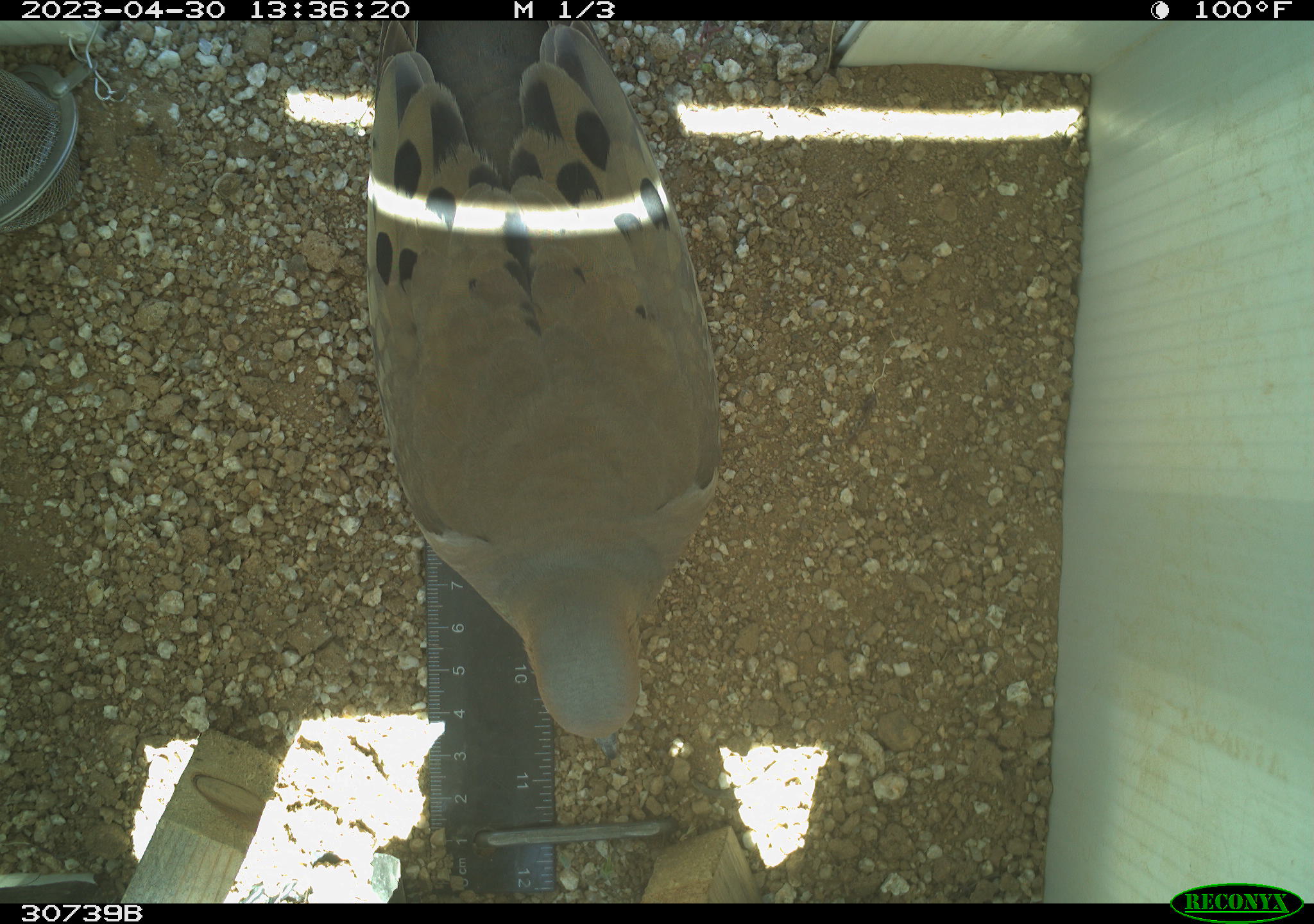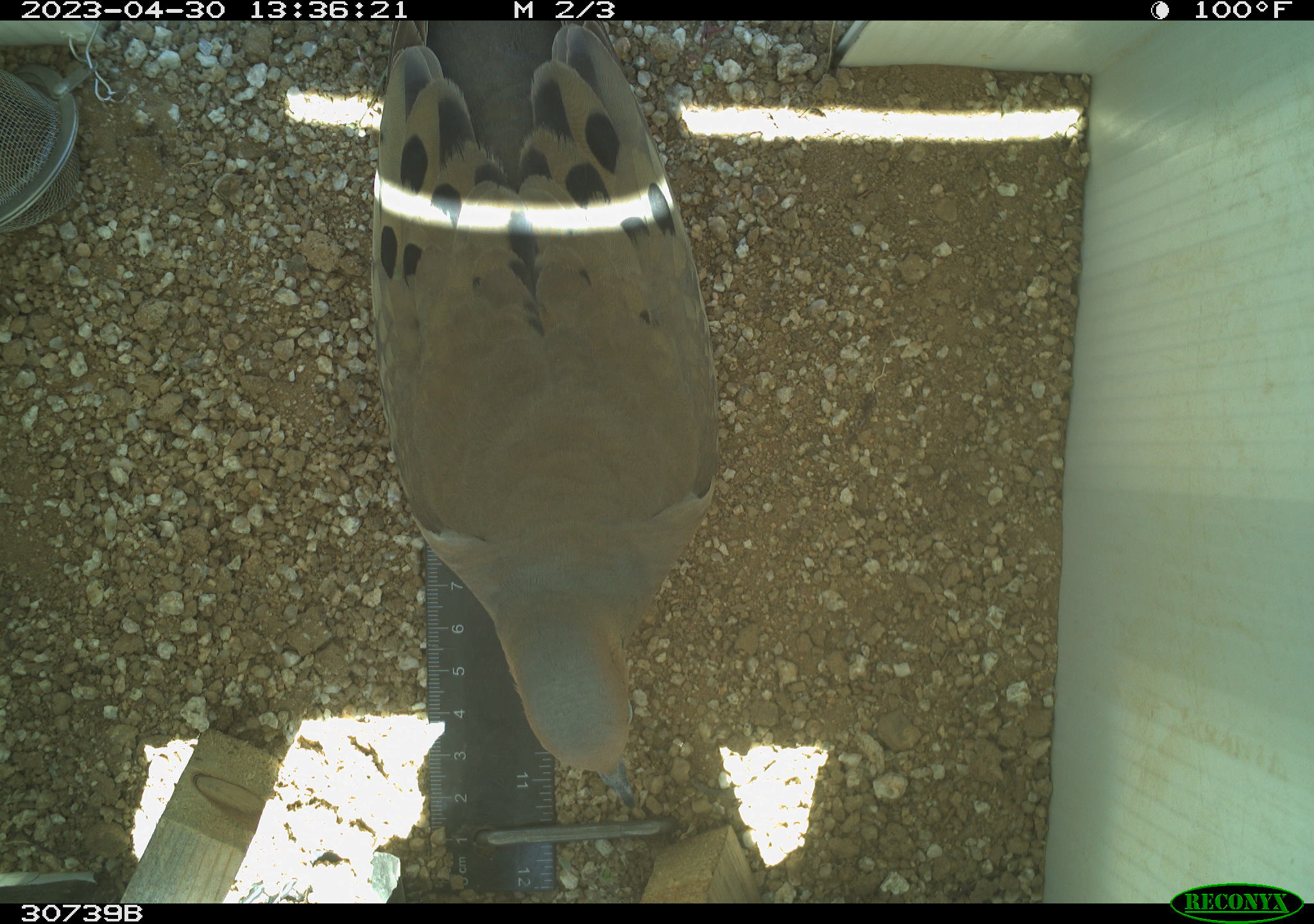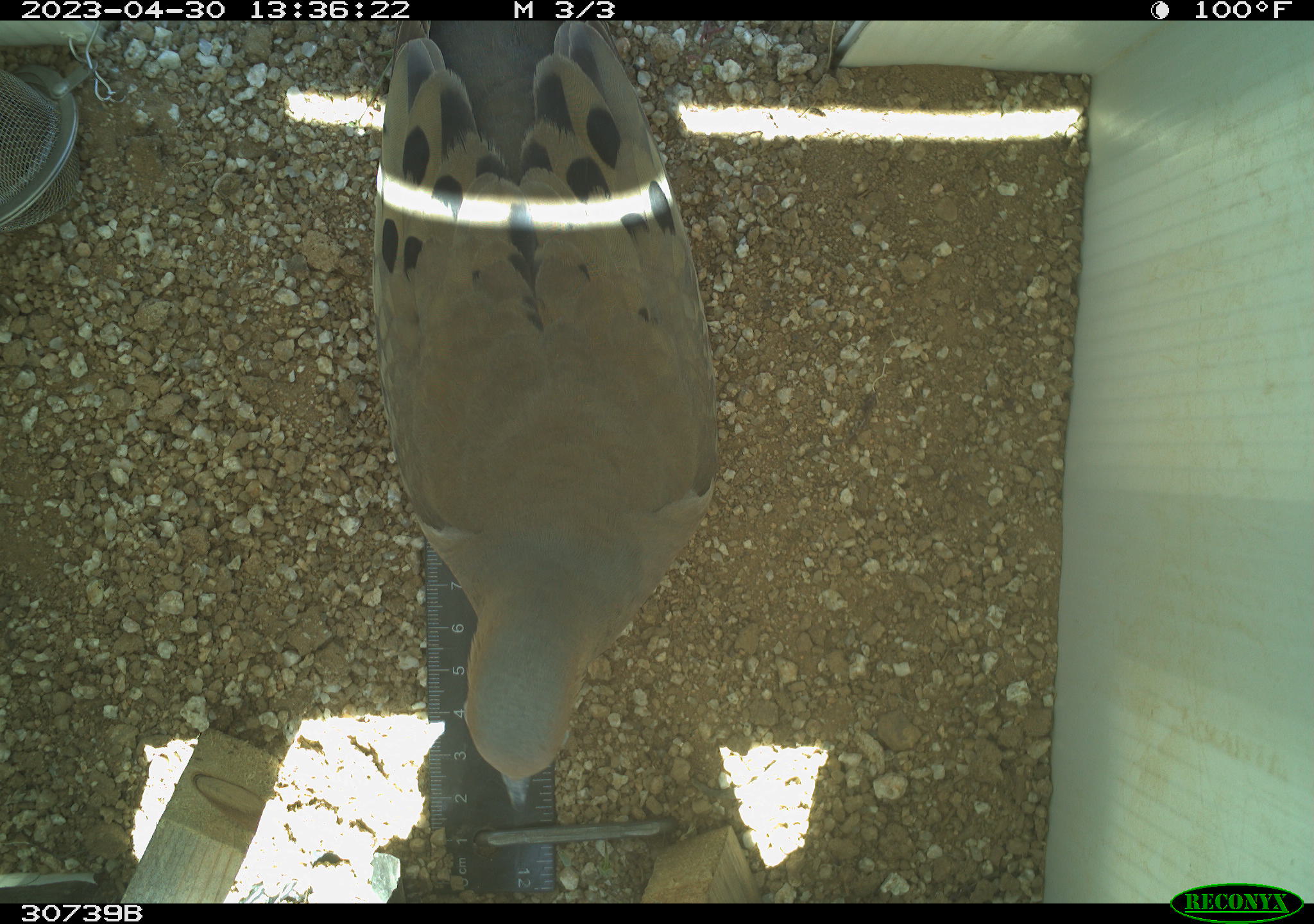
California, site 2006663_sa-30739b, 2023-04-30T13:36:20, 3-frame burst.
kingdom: Animalia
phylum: Chordata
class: Aves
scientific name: Aves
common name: bird